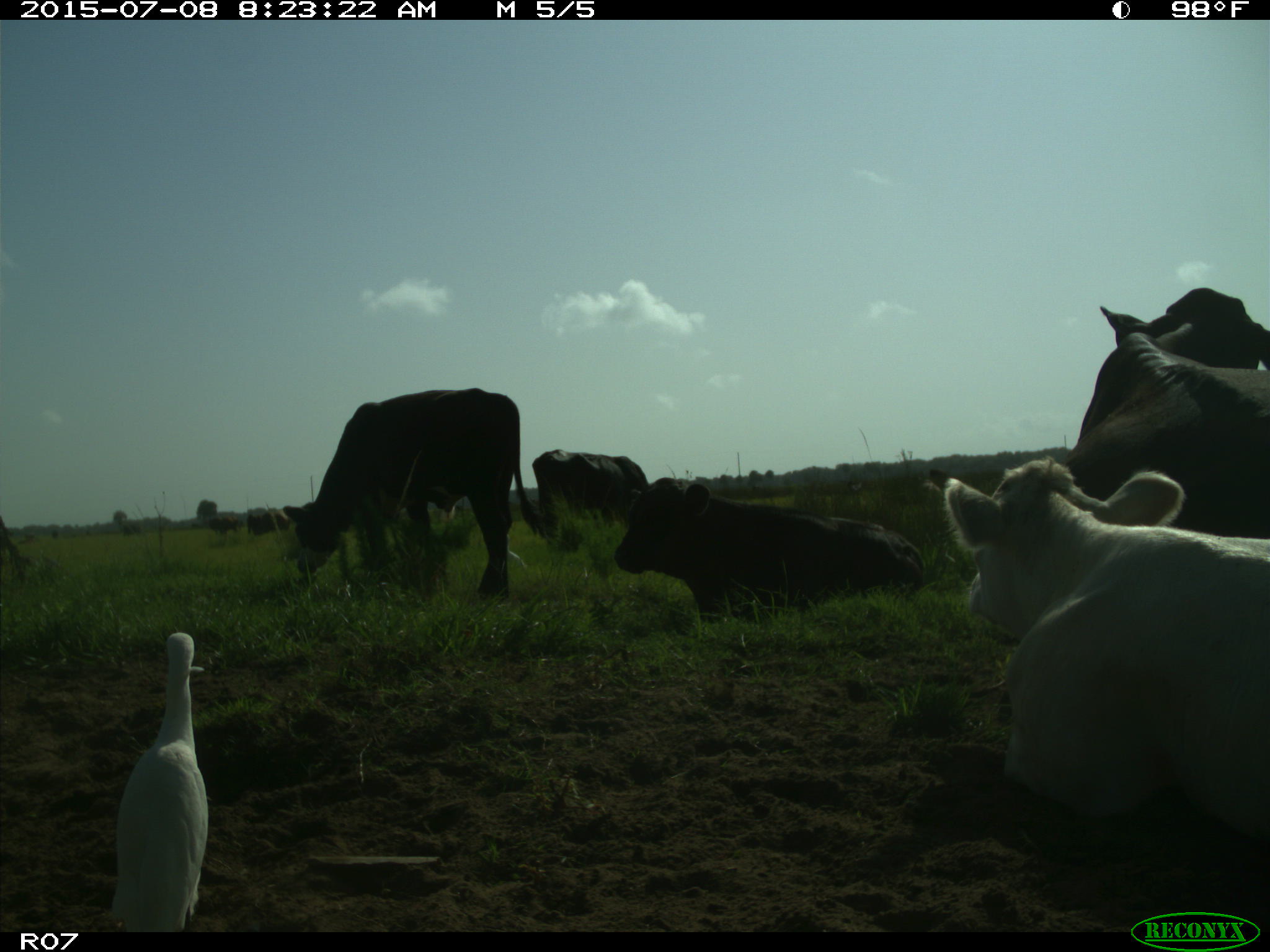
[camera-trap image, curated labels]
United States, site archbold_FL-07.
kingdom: Animalia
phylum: Chordata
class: Mammalia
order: Artiodactyla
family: Bovidae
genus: Bos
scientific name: Bos taurus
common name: domestic cow